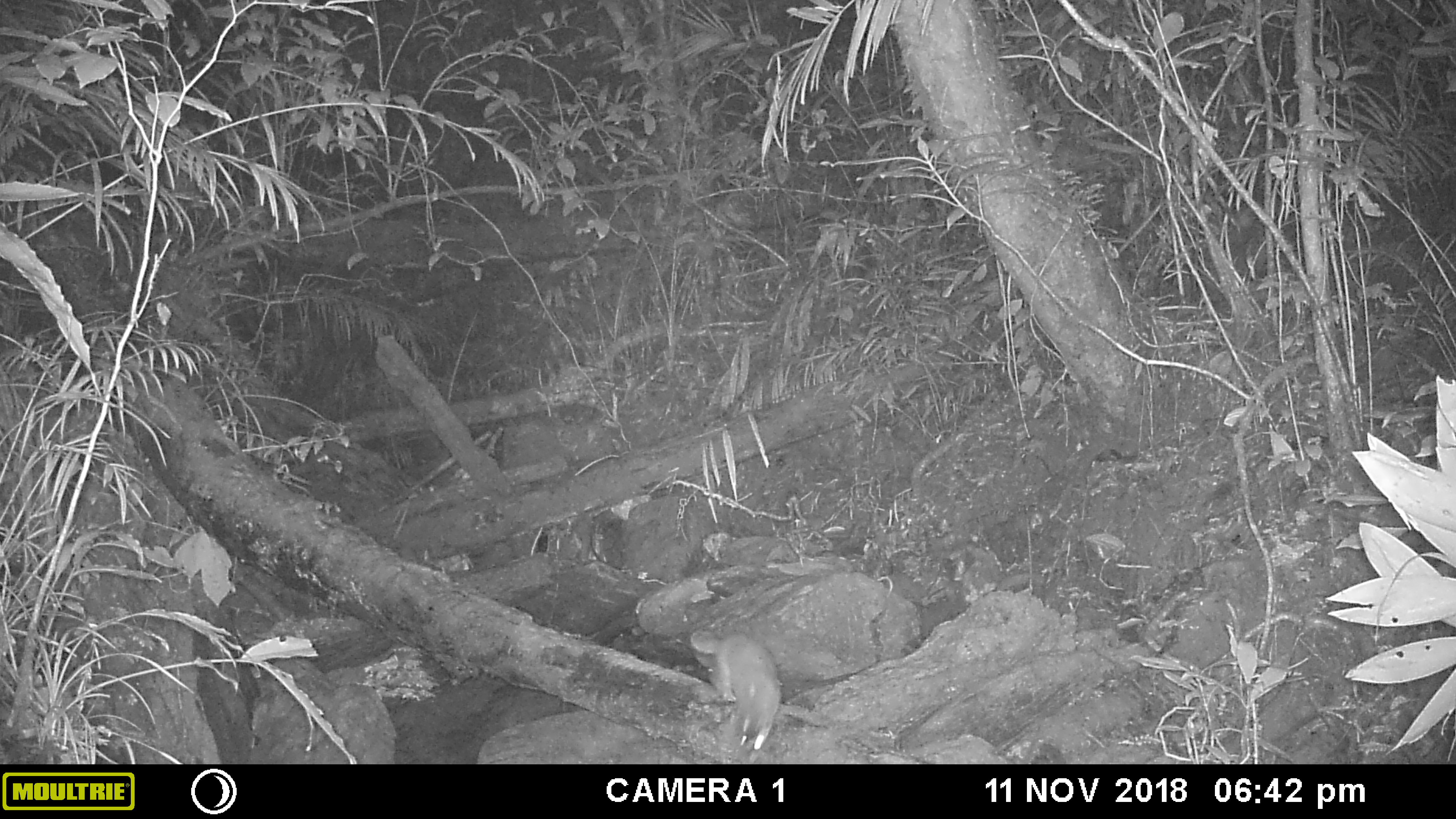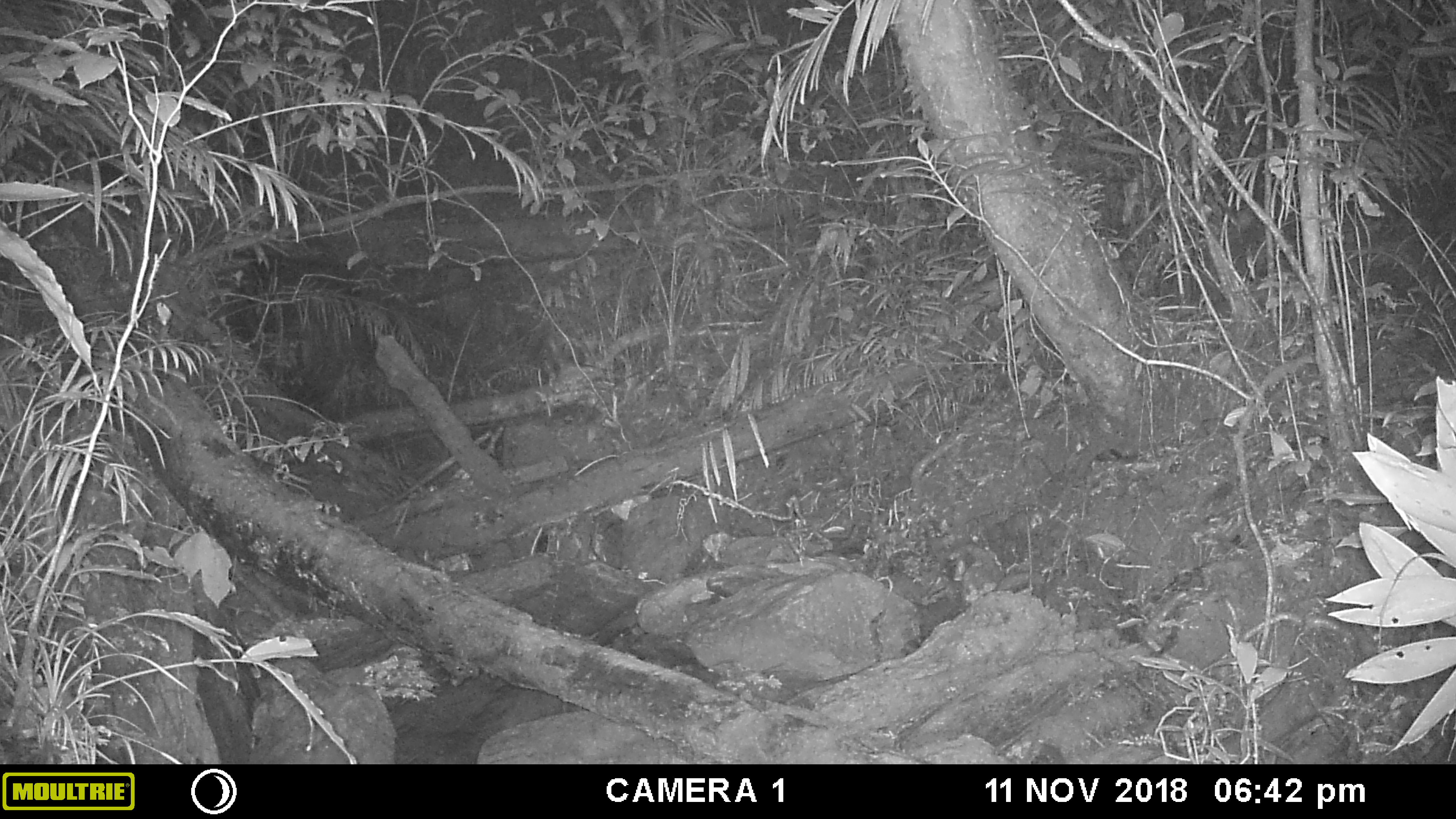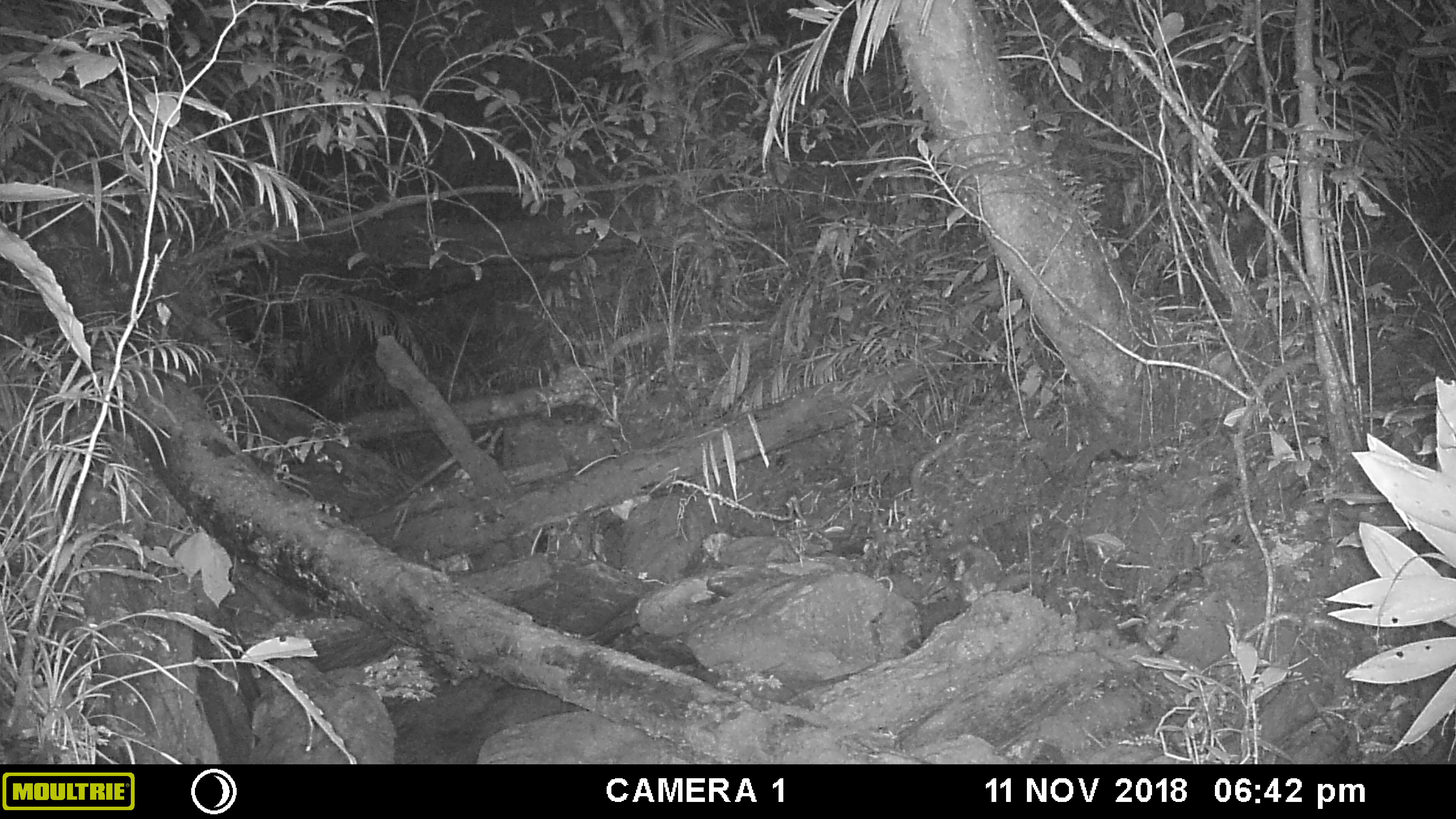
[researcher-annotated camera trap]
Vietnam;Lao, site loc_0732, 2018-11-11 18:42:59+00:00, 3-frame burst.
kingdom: Animalia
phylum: Chordata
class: Mammalia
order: Carnivora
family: Mustelidae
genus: Melogale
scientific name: Melogale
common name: ferret badger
Ferret badger (Melogale). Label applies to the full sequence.